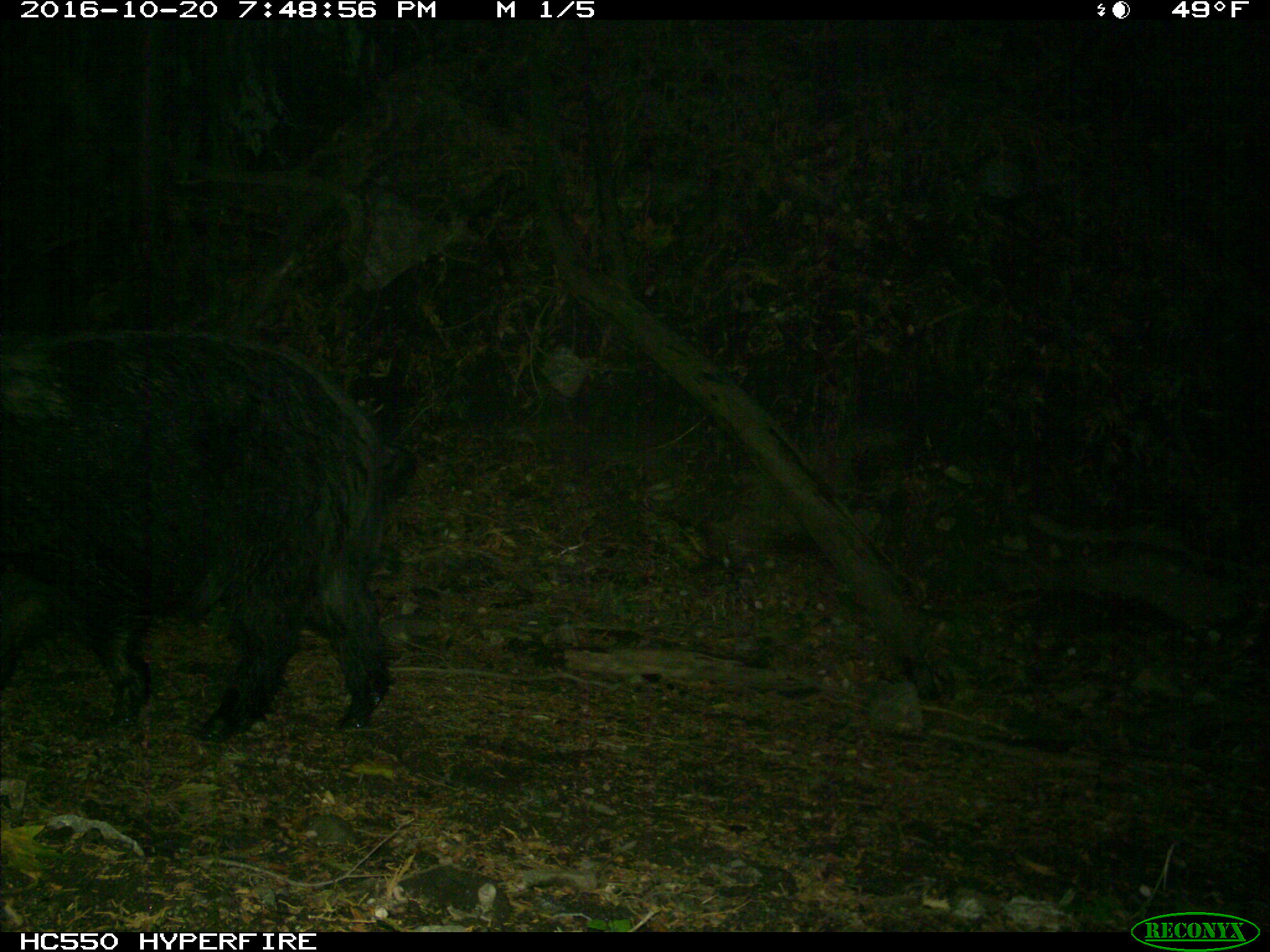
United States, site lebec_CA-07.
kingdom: Animalia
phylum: Chordata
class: Mammalia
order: Artiodactyla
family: Suidae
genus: Sus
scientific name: Sus scrofa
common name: wild boar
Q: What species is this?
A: Sus scrofa (wild boar).